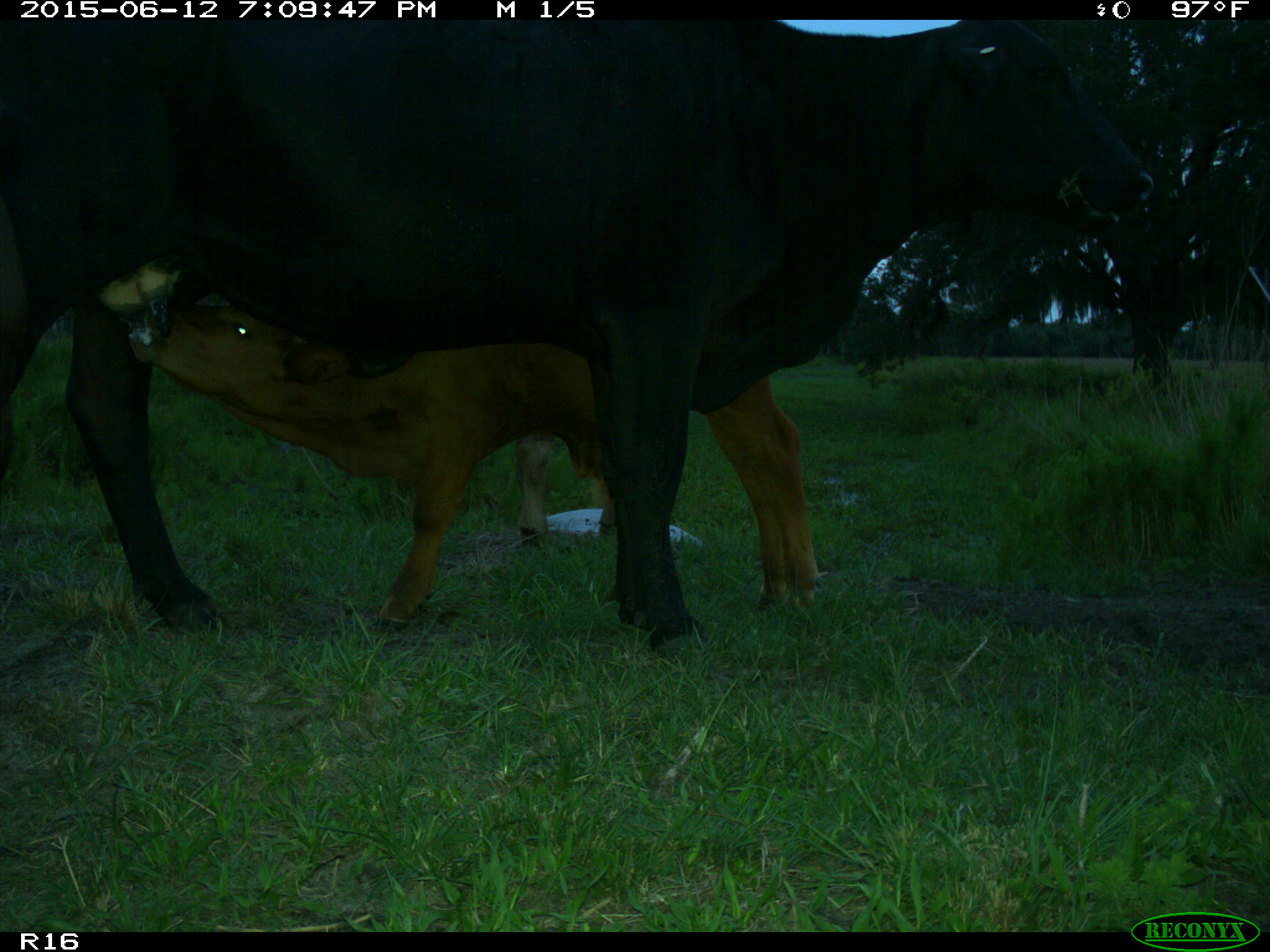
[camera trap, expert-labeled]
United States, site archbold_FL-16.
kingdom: Animalia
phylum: Chordata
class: Mammalia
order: Artiodactyla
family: Bovidae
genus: Bos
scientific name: Bos taurus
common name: domestic cow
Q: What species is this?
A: Bos taurus (domestic cow).